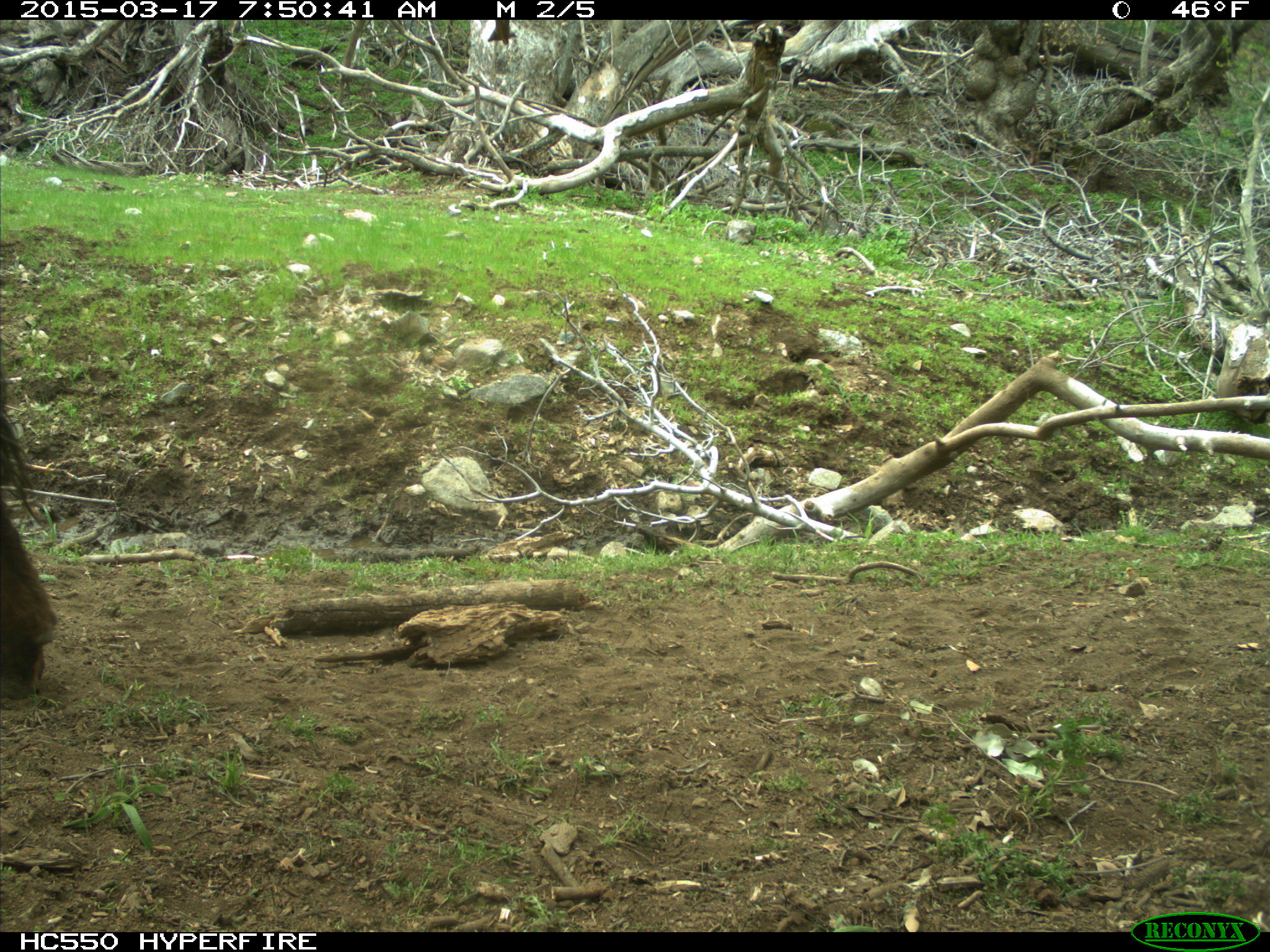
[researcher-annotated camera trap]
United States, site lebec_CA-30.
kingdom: Animalia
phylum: Chordata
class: Mammalia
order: Artiodactyla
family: Bovidae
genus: Bos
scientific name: Bos taurus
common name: domestic cow